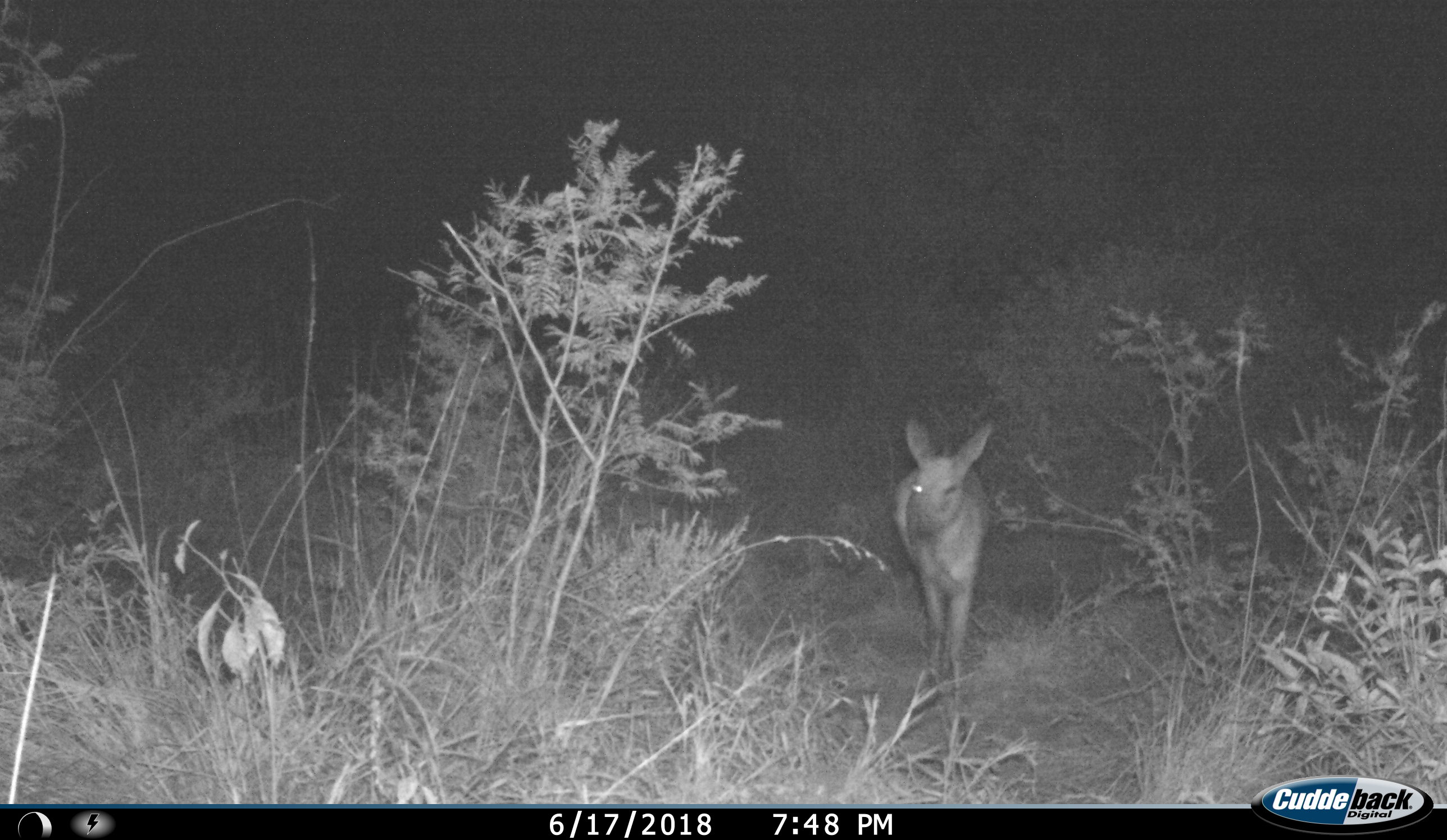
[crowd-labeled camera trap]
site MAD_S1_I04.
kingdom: Animalia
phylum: Chordata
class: Mammalia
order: Artiodactyla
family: Bovidae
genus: Redunca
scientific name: Redunca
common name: reedbuck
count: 1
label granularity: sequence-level